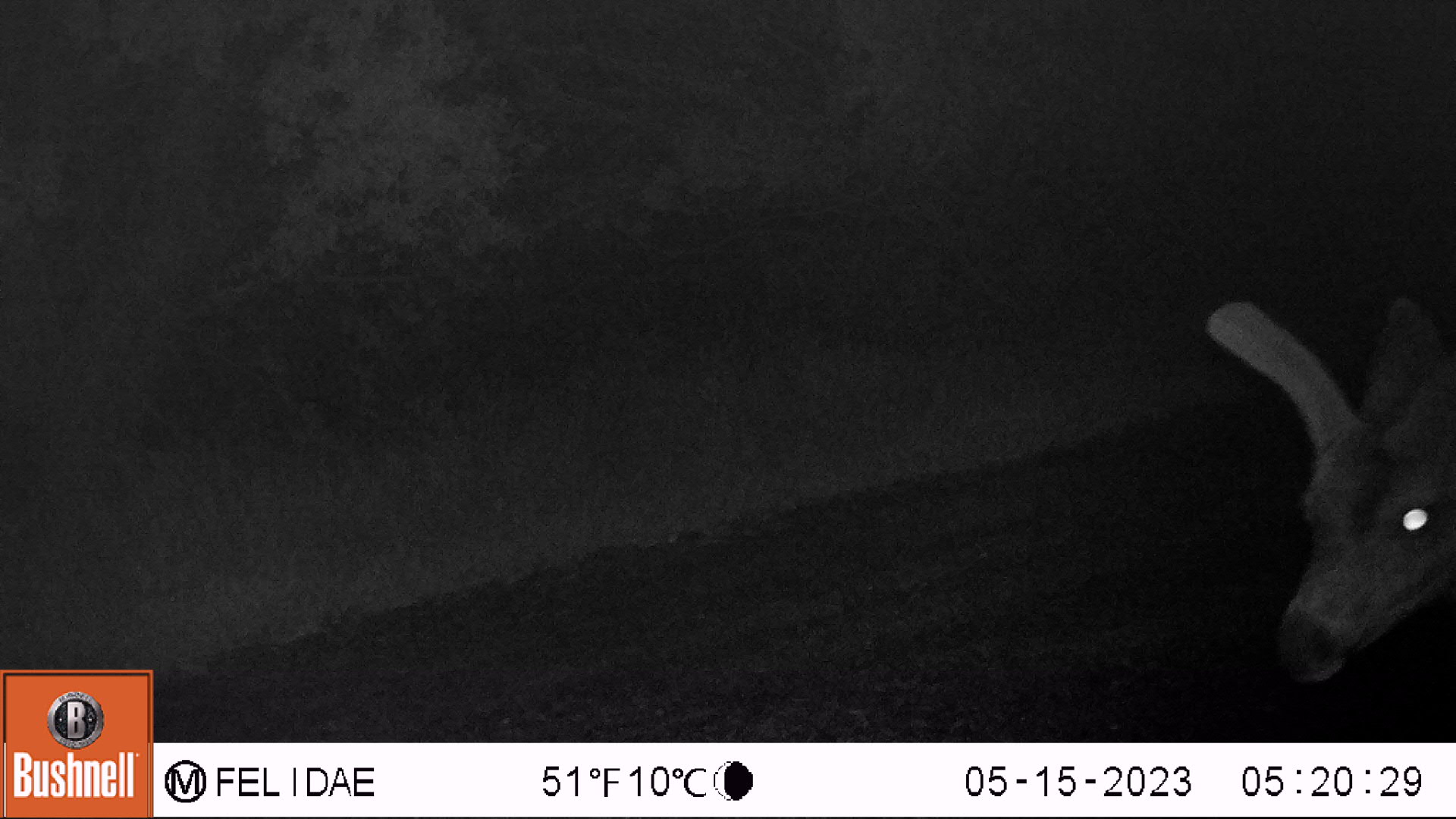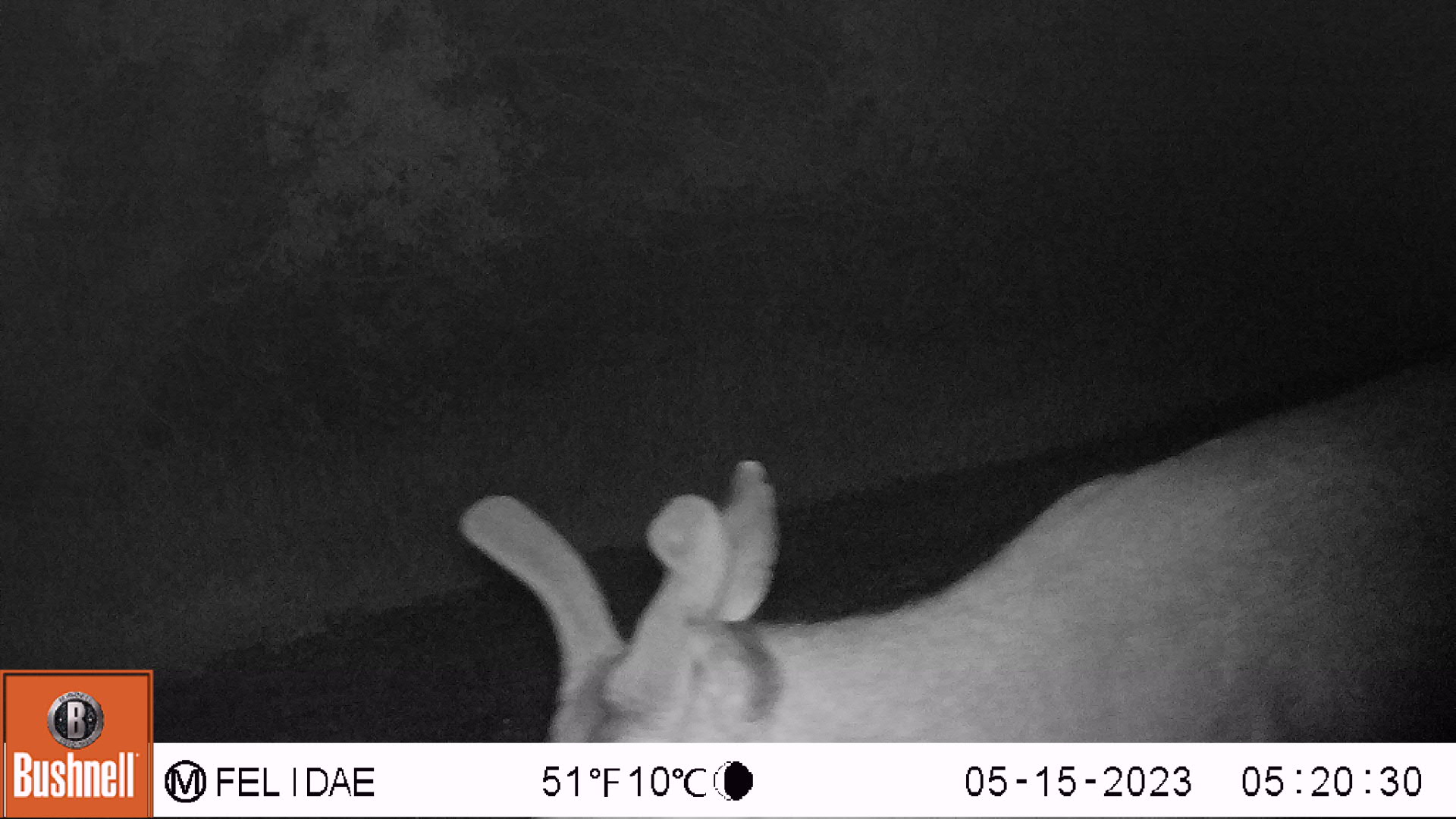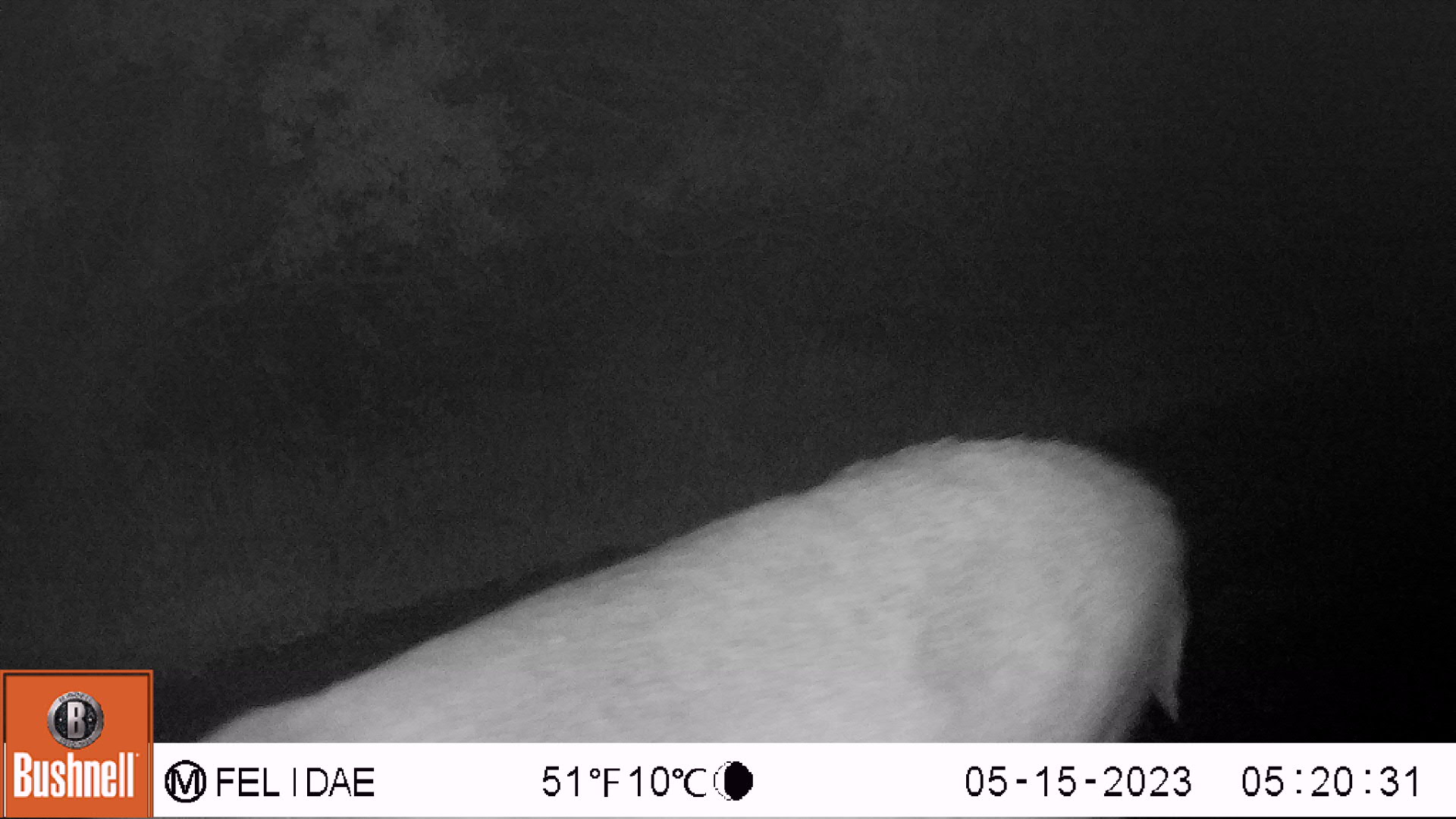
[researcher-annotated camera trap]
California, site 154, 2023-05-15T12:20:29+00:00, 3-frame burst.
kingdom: Animalia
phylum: Chordata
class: Mammalia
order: Artiodactyla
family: Cervidae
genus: Odocoileus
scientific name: Odocoileus hemionus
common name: mule deer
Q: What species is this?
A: Mule deer (Odocoileus hemionus).